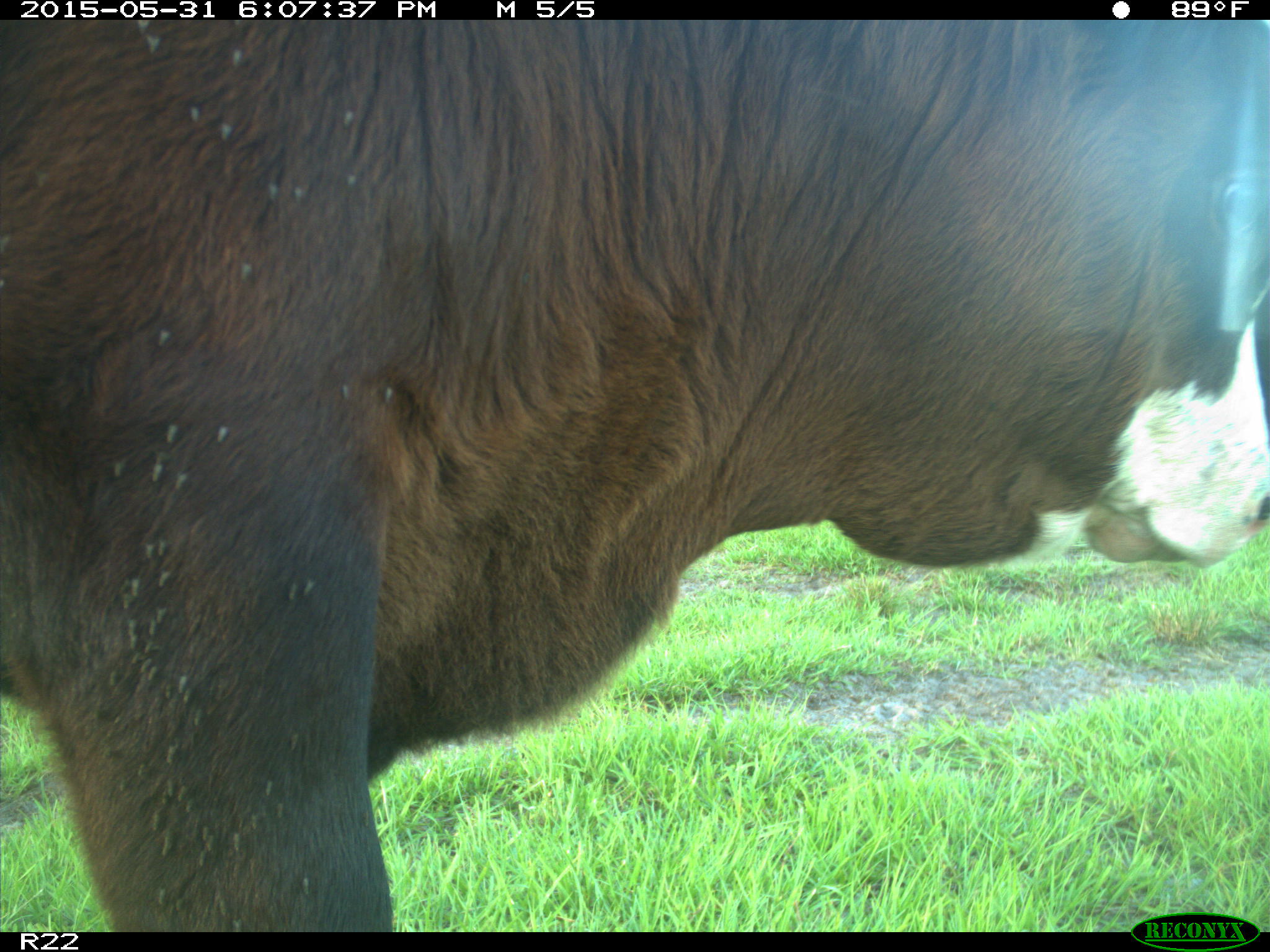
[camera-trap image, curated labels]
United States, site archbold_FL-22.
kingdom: Animalia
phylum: Chordata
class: Mammalia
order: Artiodactyla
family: Bovidae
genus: Bos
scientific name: Bos taurus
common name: domestic cow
Bos taurus (domestic cow).